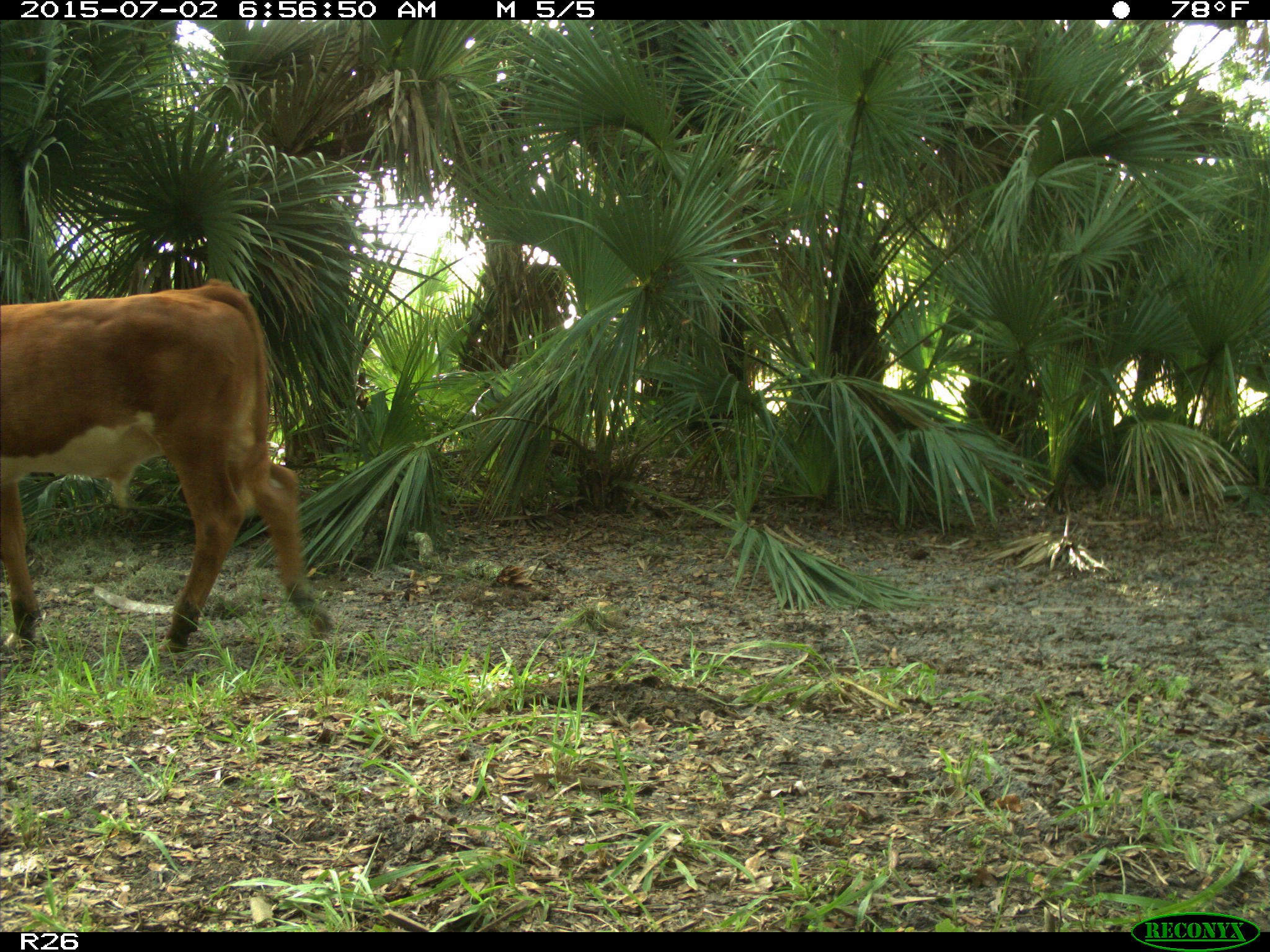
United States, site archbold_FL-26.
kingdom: Animalia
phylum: Chordata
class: Mammalia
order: Artiodactyla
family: Suidae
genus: Sus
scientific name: Sus scrofa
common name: wild boar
Sus scrofa (wild boar).